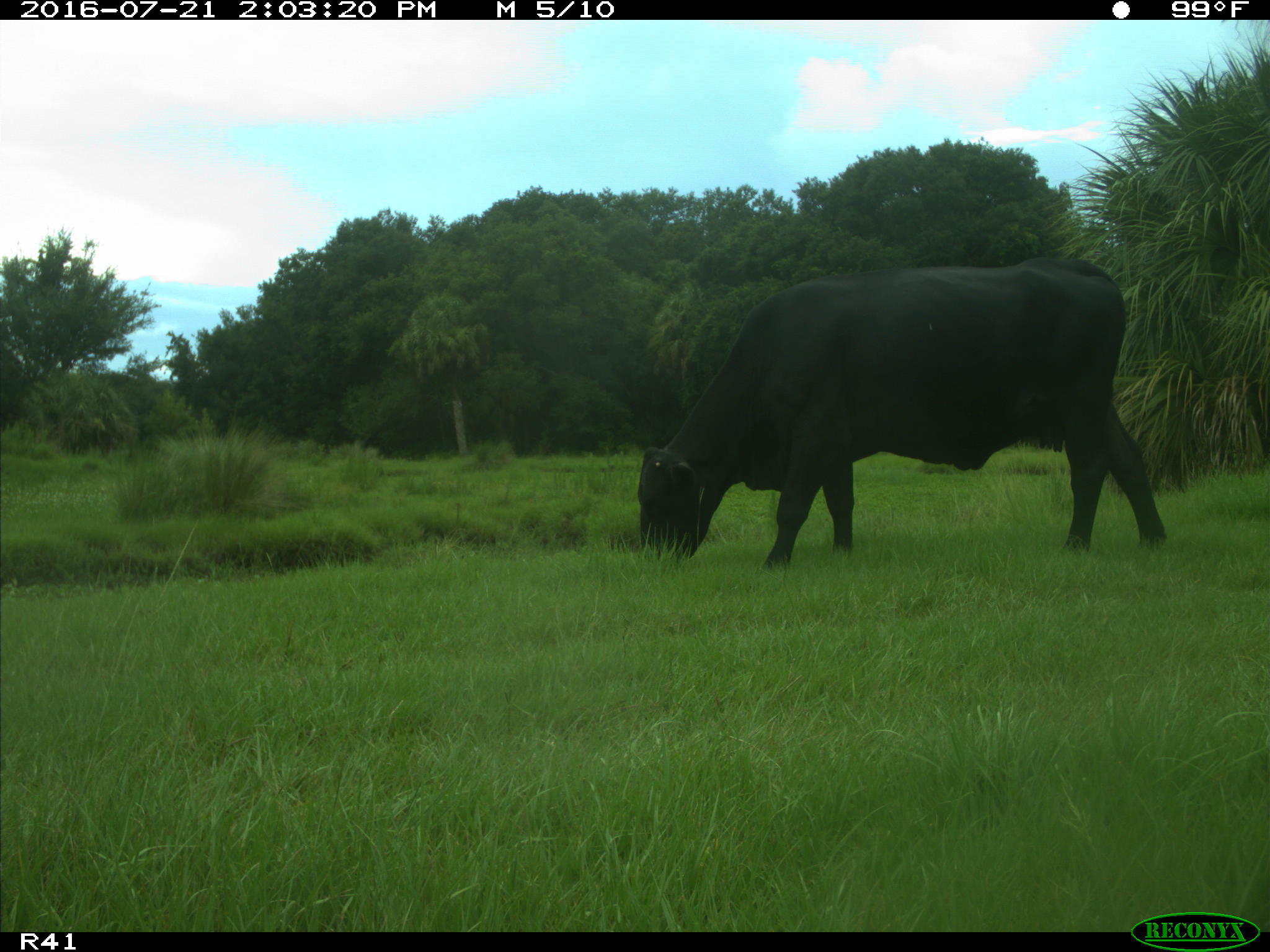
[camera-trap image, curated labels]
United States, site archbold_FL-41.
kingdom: Animalia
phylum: Chordata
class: Mammalia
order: Artiodactyla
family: Bovidae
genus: Bos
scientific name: Bos taurus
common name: domestic cow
Bos taurus (domestic cow).